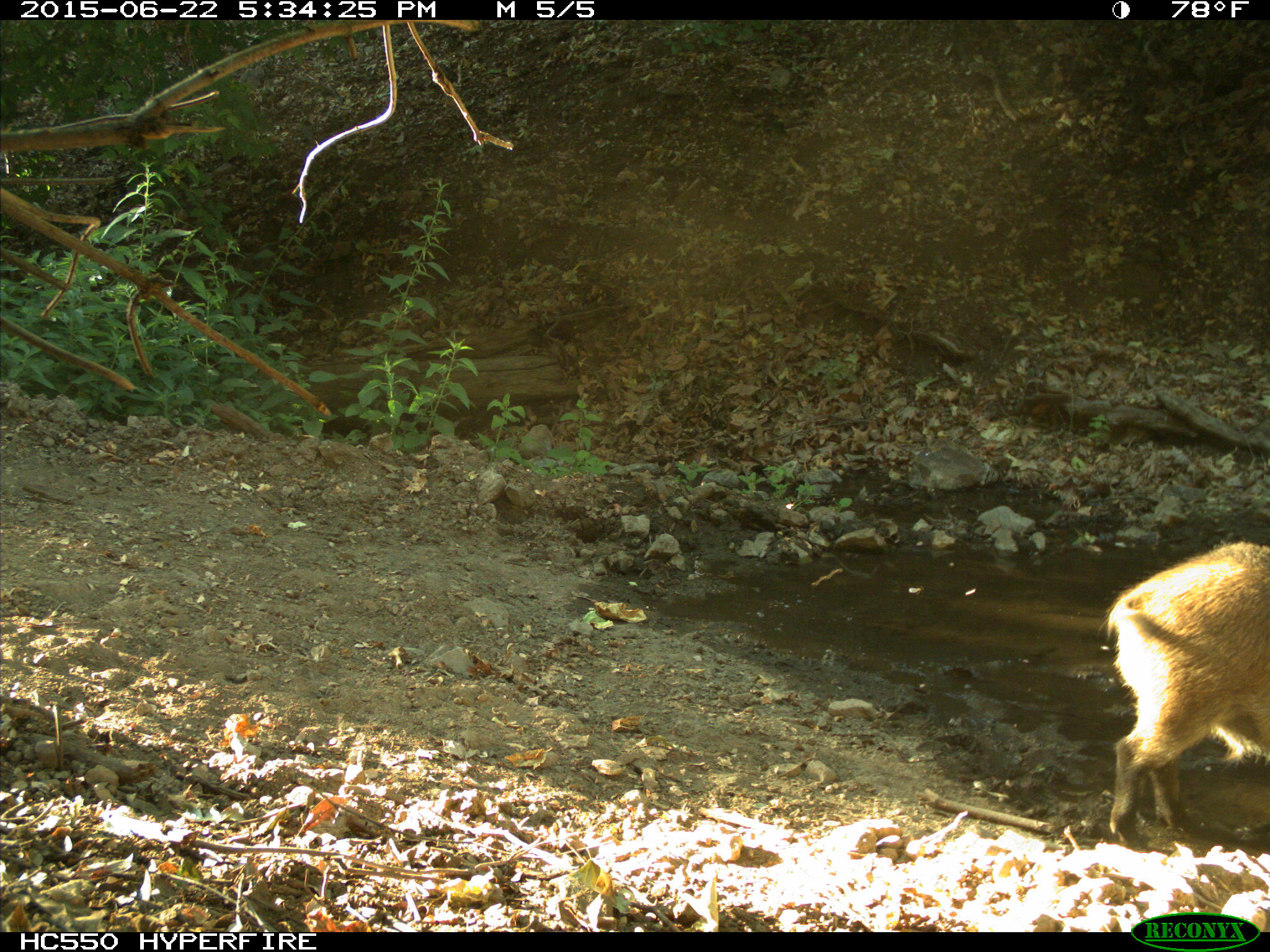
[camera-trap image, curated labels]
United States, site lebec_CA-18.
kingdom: Animalia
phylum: Chordata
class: Mammalia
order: Artiodactyla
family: Suidae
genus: Sus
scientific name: Sus scrofa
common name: wild boar